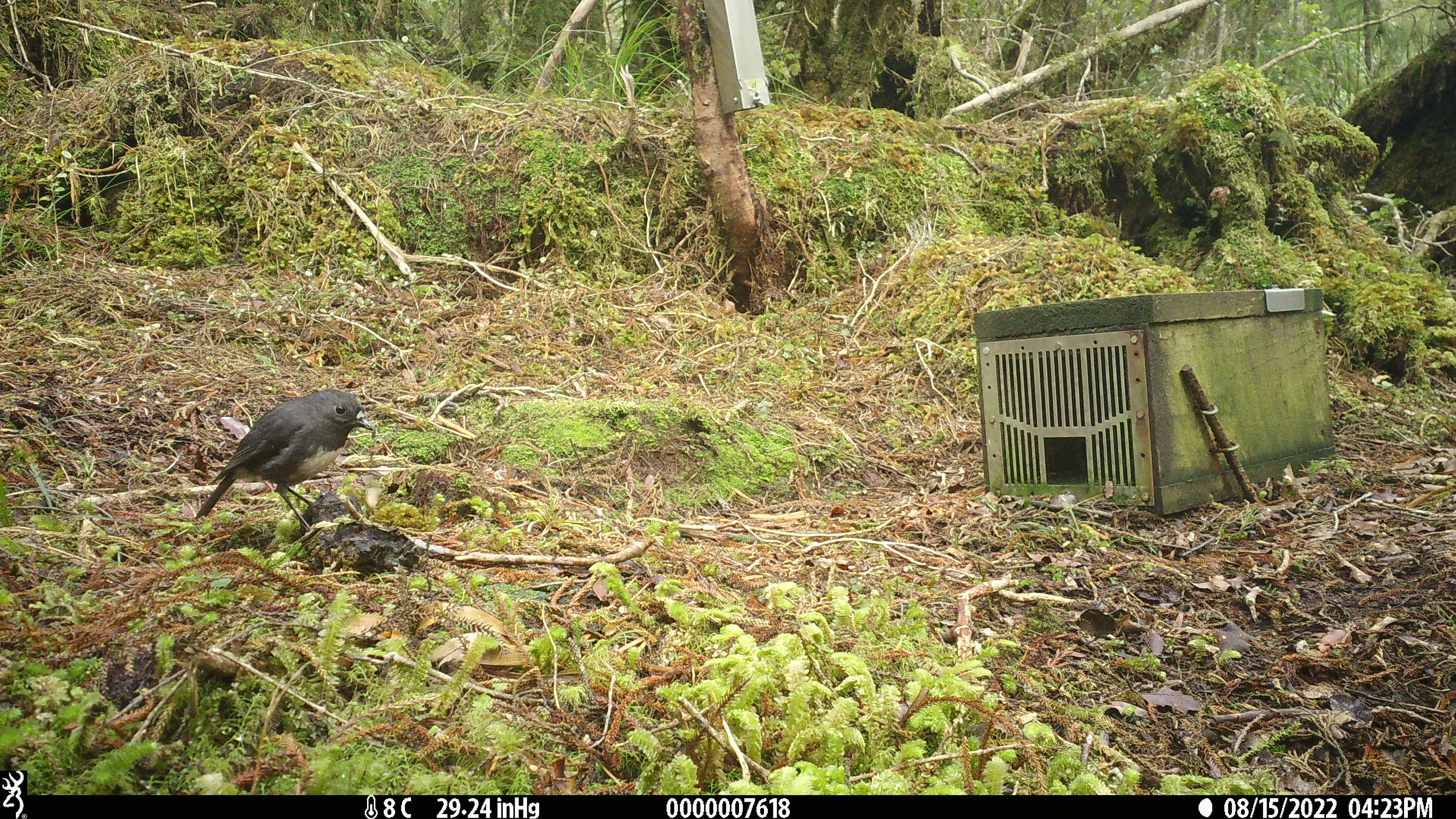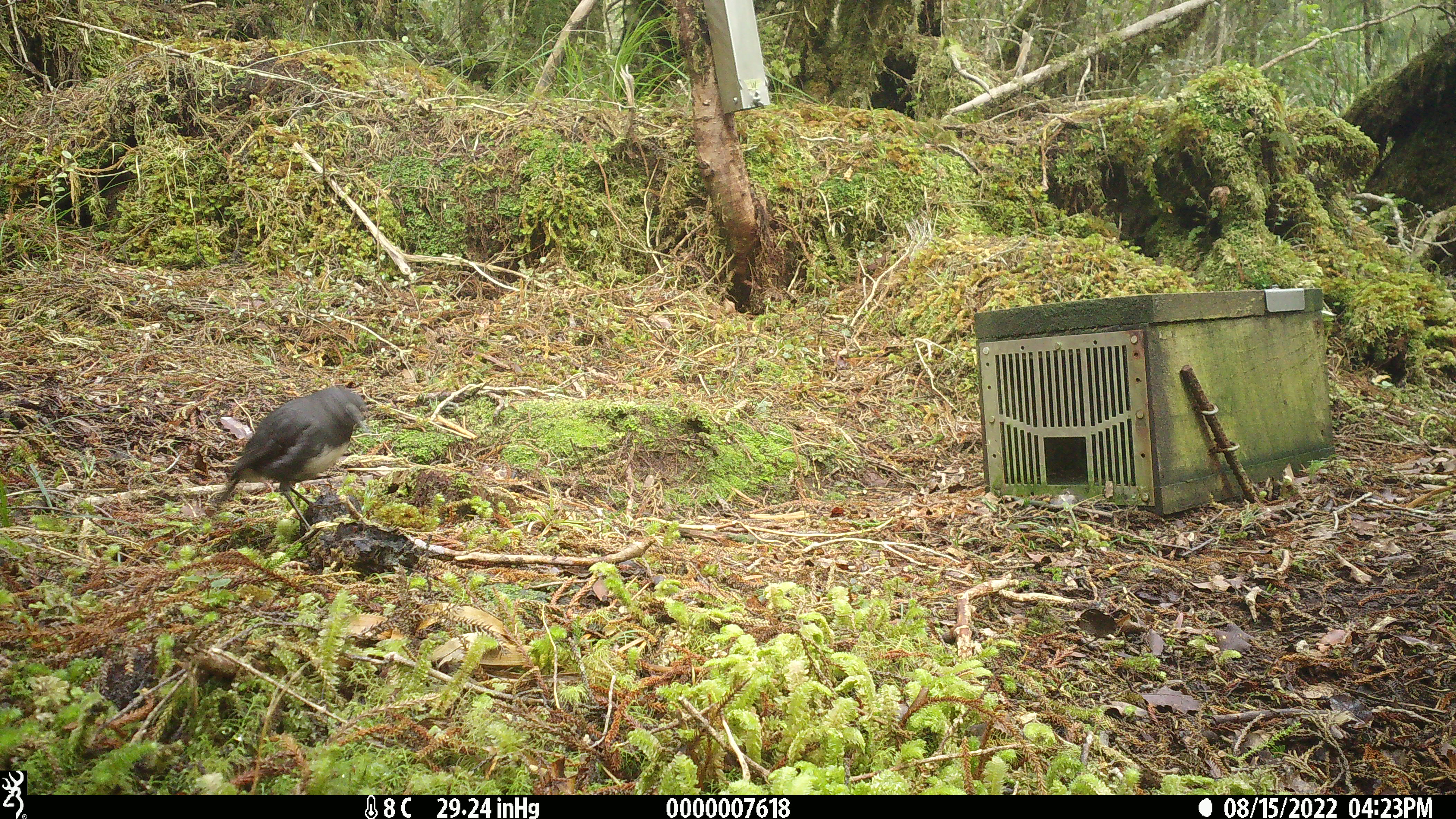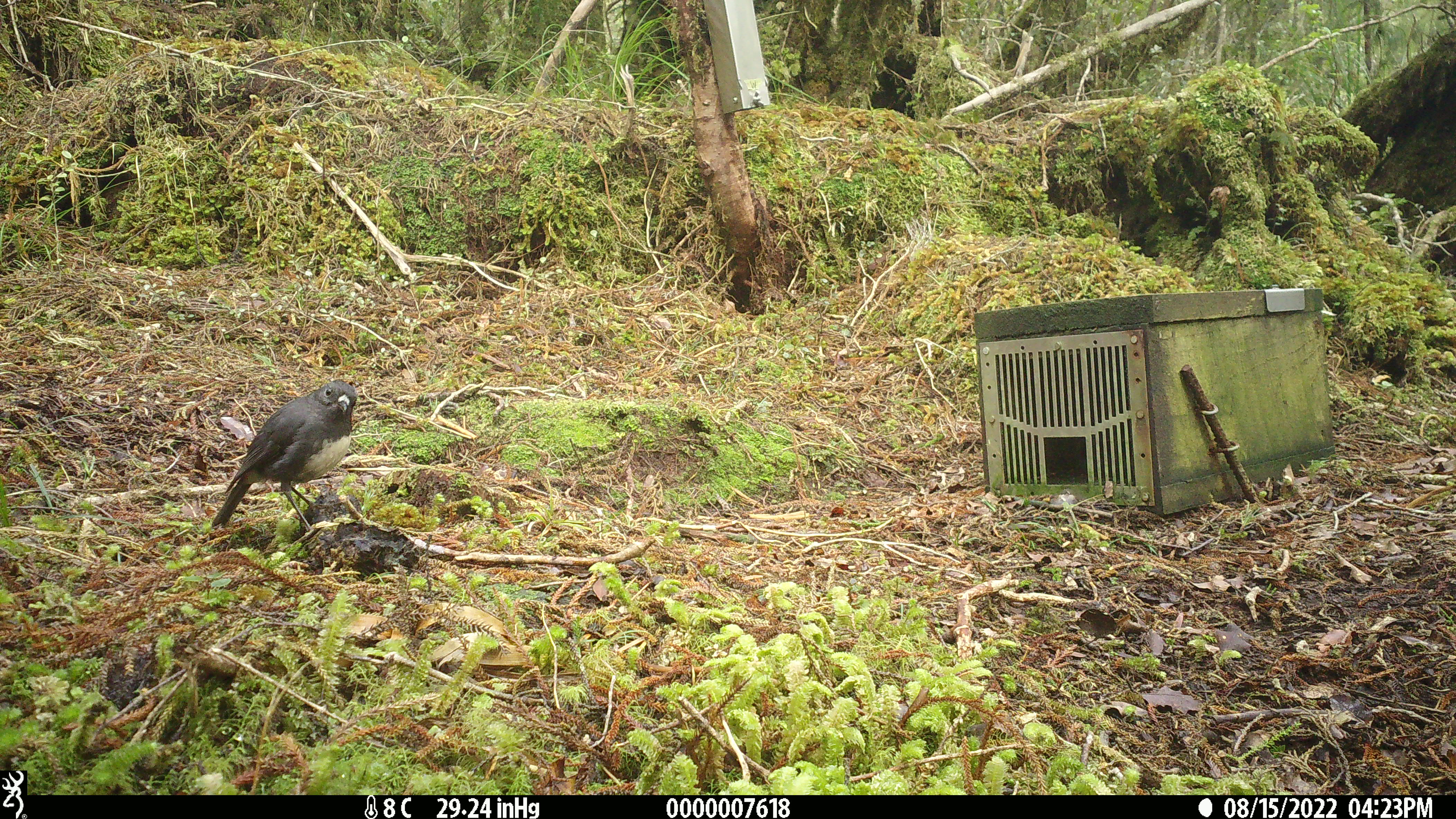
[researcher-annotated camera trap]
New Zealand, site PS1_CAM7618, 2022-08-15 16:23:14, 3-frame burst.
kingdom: Animalia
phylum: Chordata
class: Aves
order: Passeriformes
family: Petroicidae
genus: Petroica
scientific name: Petroica australis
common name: new zealand robin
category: robin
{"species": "robin (new zealand robin) (Petroica australis)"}